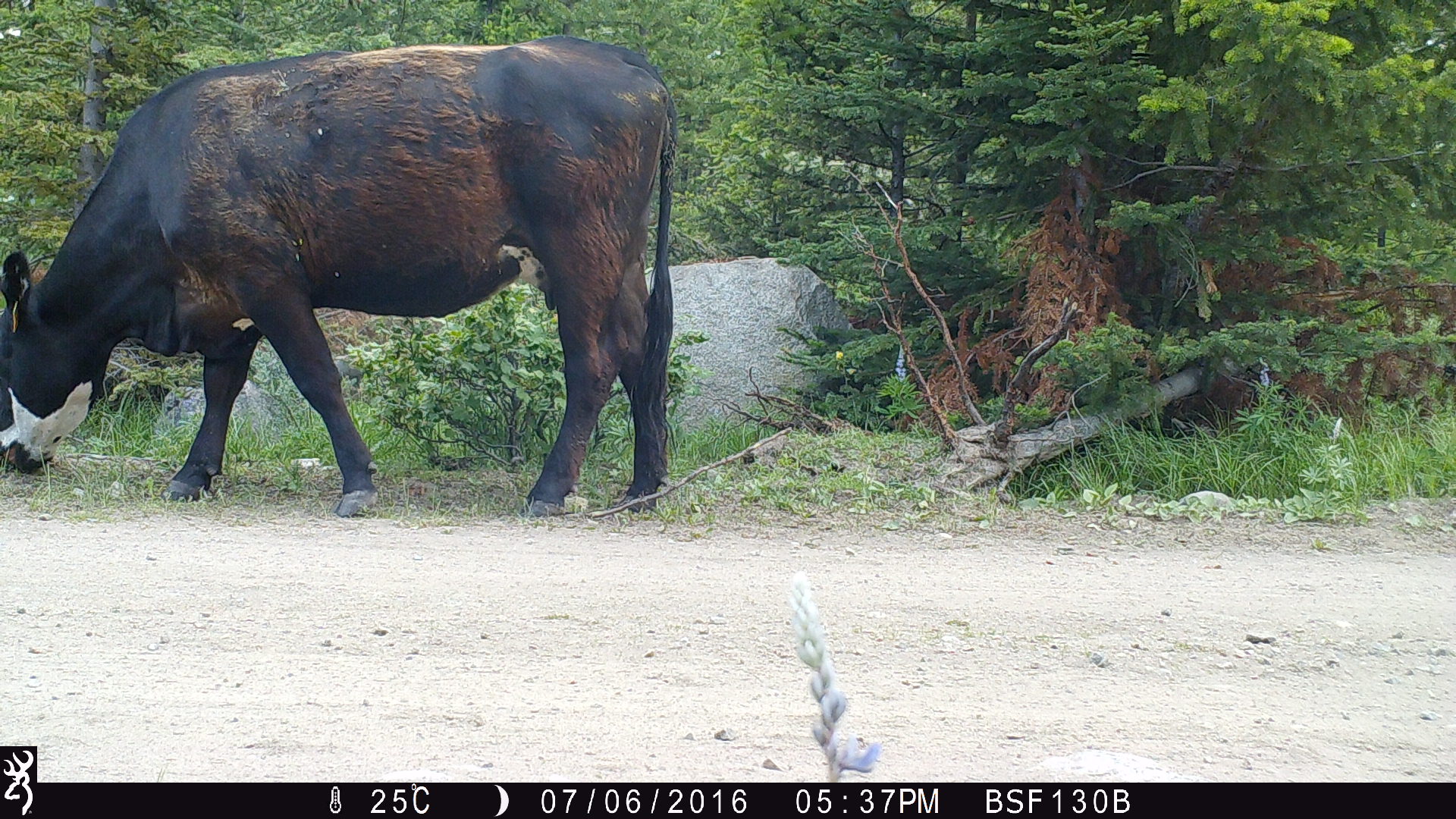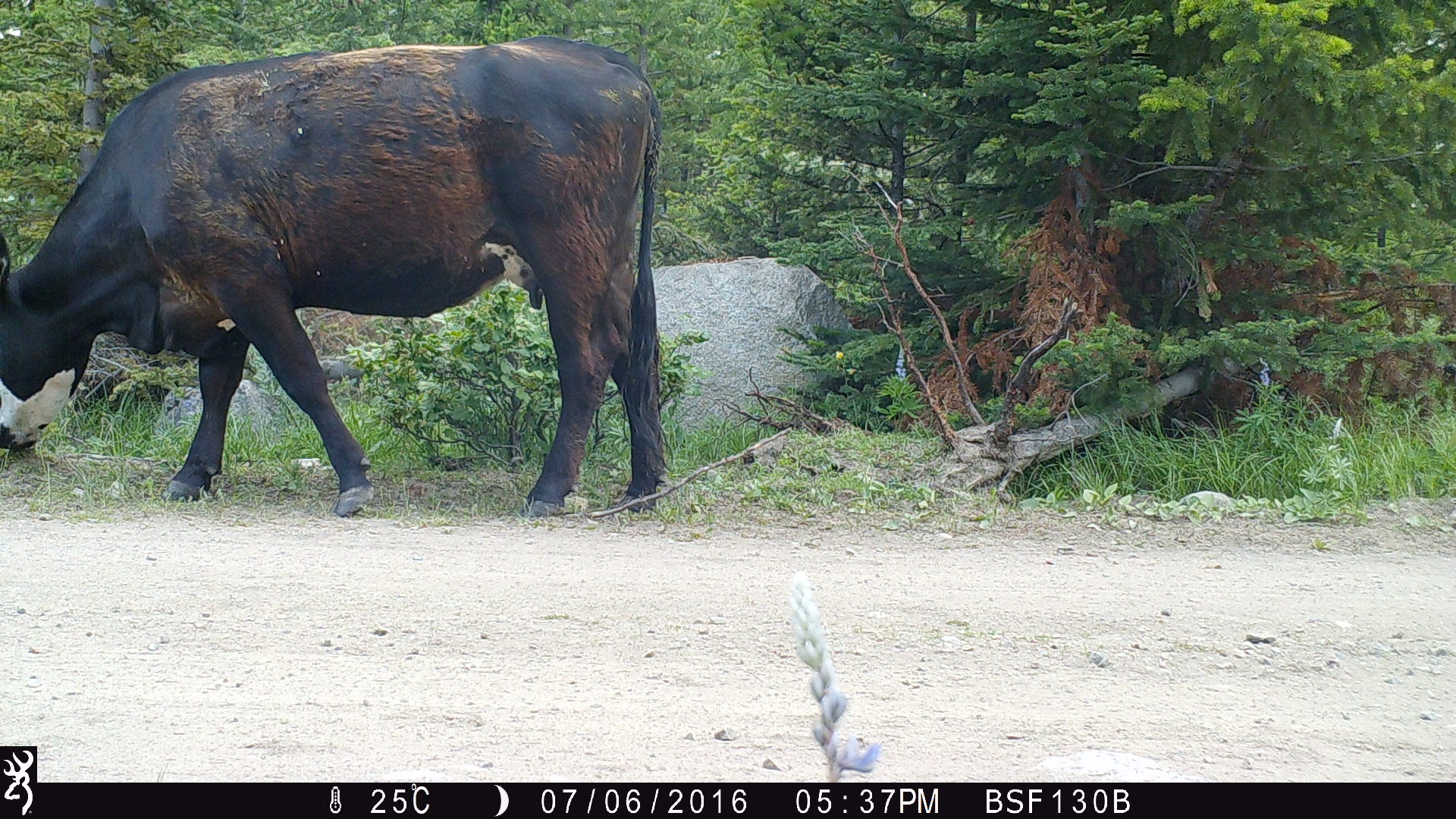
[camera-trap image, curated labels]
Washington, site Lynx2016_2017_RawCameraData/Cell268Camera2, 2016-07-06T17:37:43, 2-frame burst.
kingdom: Animalia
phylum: Chordata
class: Mammalia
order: Artiodactyla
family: Bovidae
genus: Bos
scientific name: Bos taurus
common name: domestic cattle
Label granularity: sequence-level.